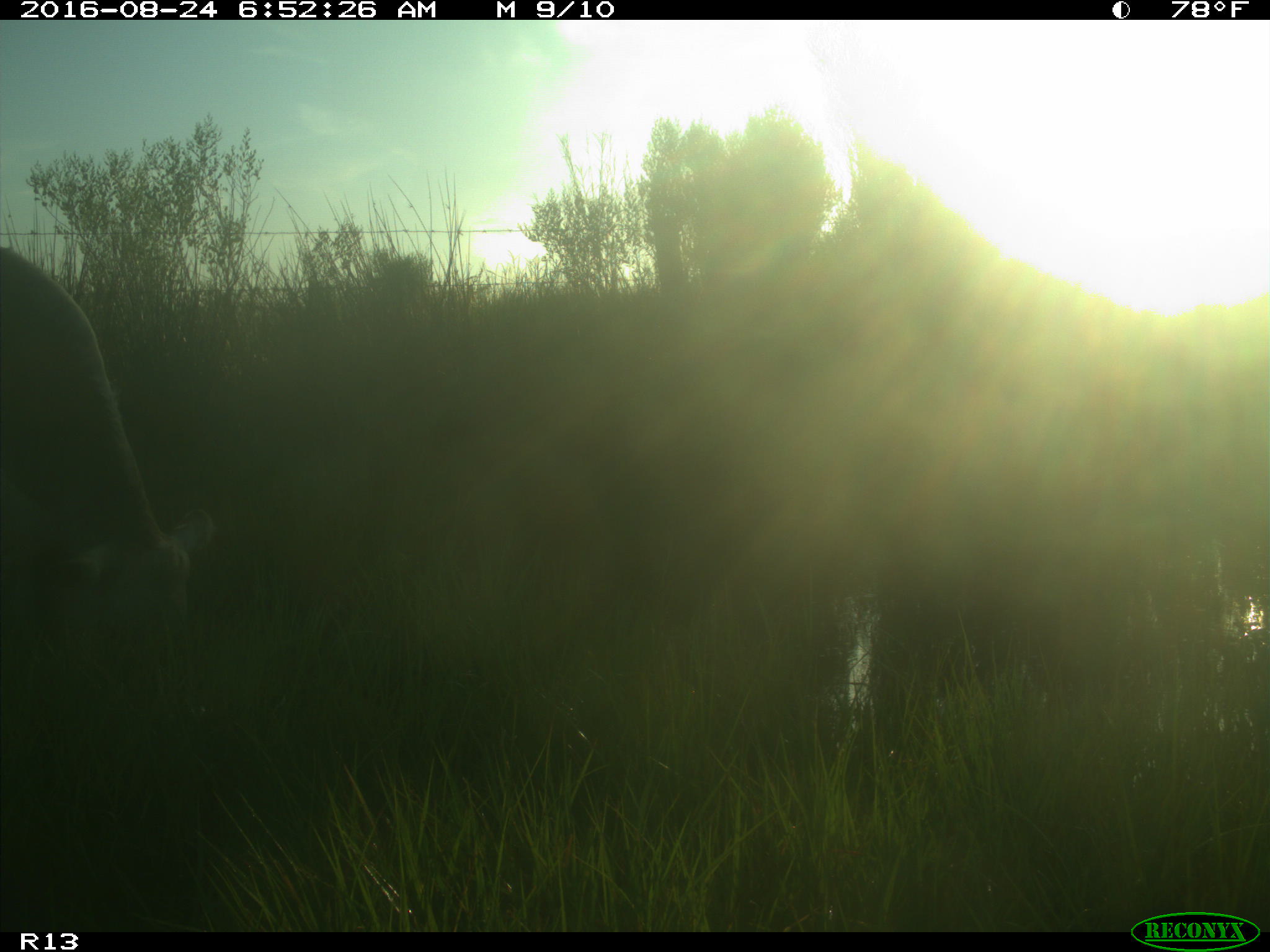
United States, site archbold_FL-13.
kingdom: Animalia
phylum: Chordata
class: Mammalia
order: Artiodactyla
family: Bovidae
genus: Bos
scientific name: Bos taurus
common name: domestic cow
Bos taurus (domestic cow).